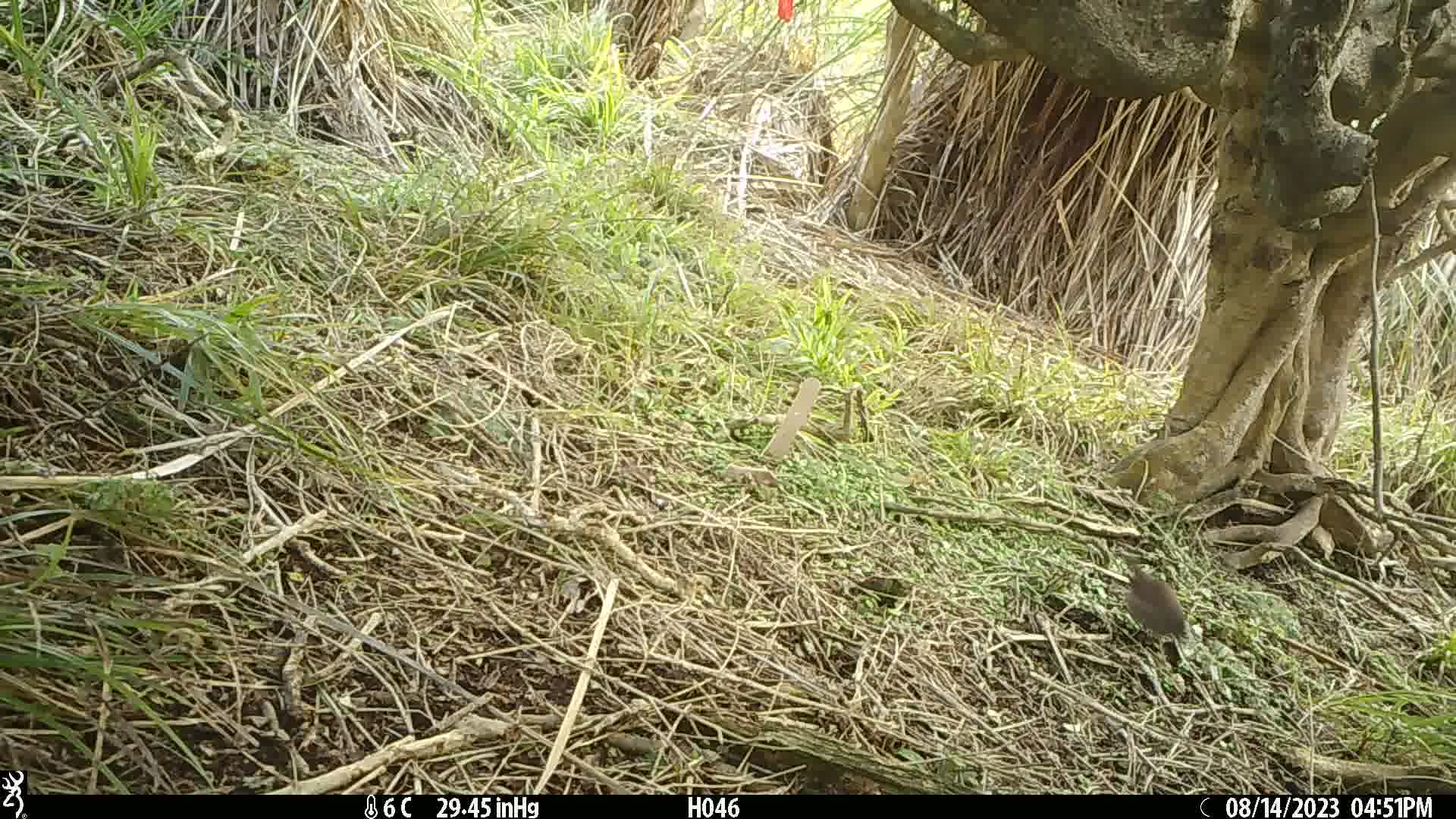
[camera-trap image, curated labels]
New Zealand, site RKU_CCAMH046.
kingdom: Animalia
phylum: Chordata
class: Aves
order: Passeriformes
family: Prunellidae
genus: Prunella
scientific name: Prunella modularis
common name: dunnock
Dunnock (Prunella modularis).